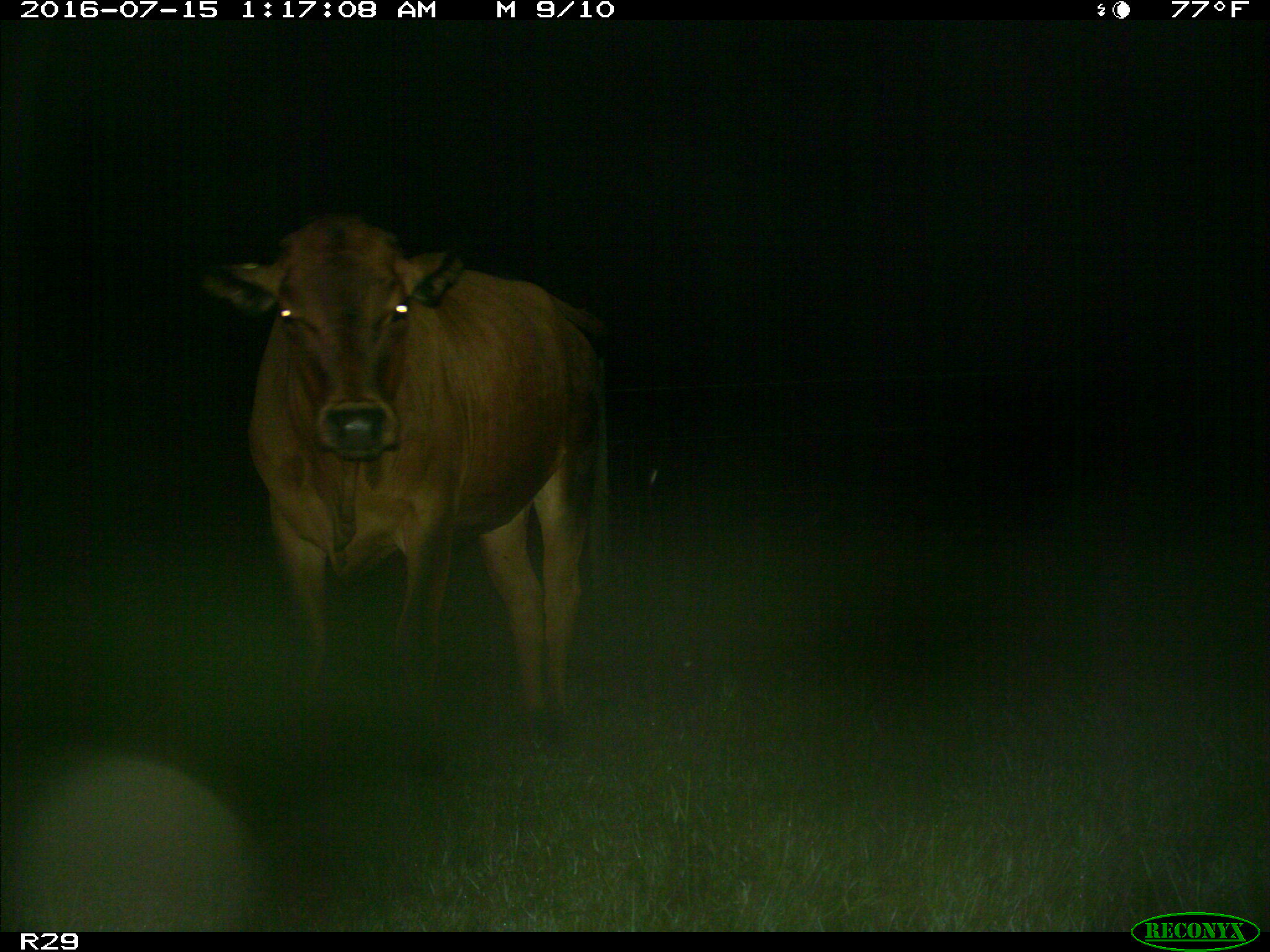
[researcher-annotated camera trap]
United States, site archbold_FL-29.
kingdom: Animalia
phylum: Chordata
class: Mammalia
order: Artiodactyla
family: Bovidae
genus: Bos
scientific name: Bos taurus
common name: domestic cow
Bos taurus (domestic cow).